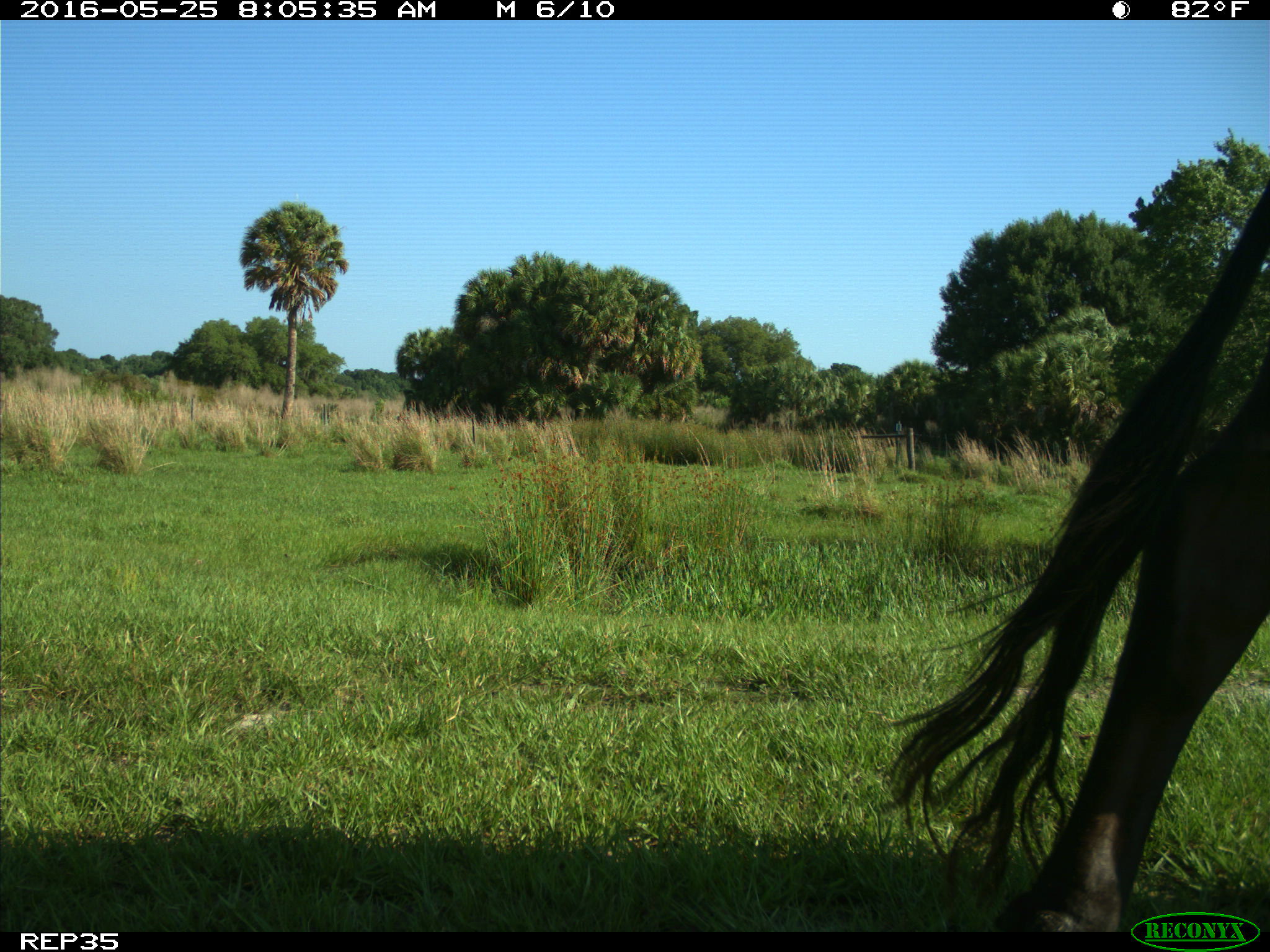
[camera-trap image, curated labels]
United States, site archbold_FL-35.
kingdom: Animalia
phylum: Chordata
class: Mammalia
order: Artiodactyla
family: Bovidae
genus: Bos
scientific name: Bos taurus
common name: domestic cow